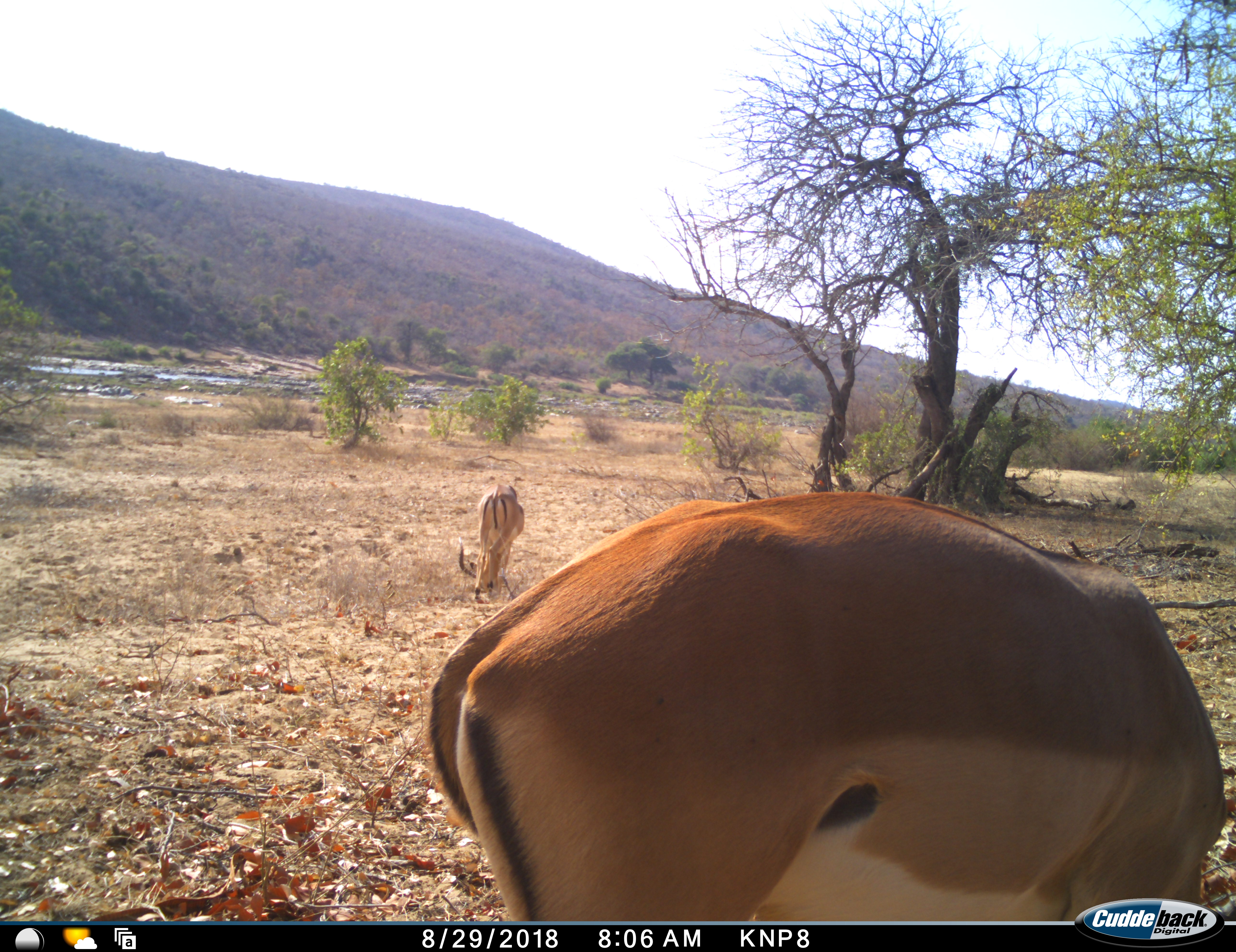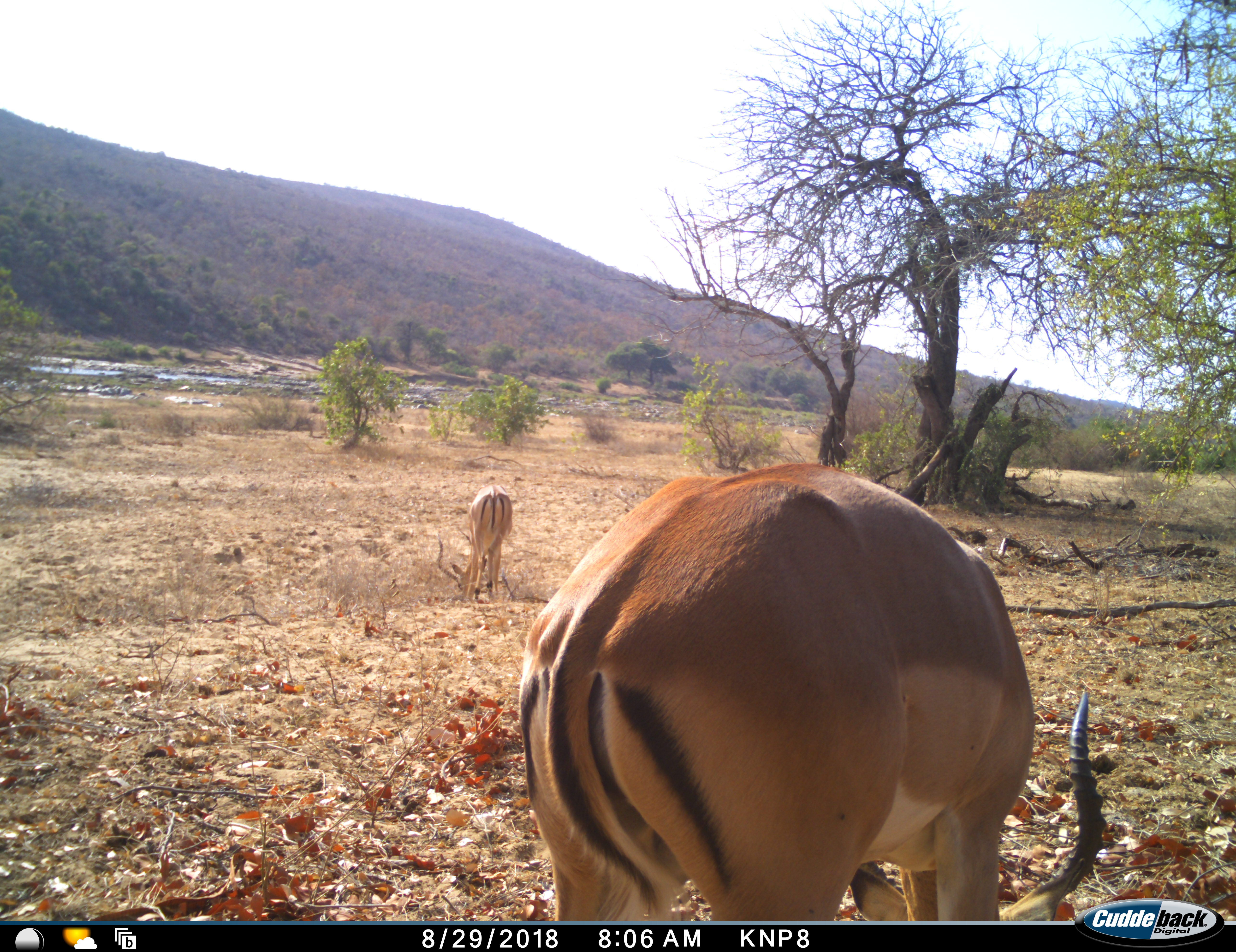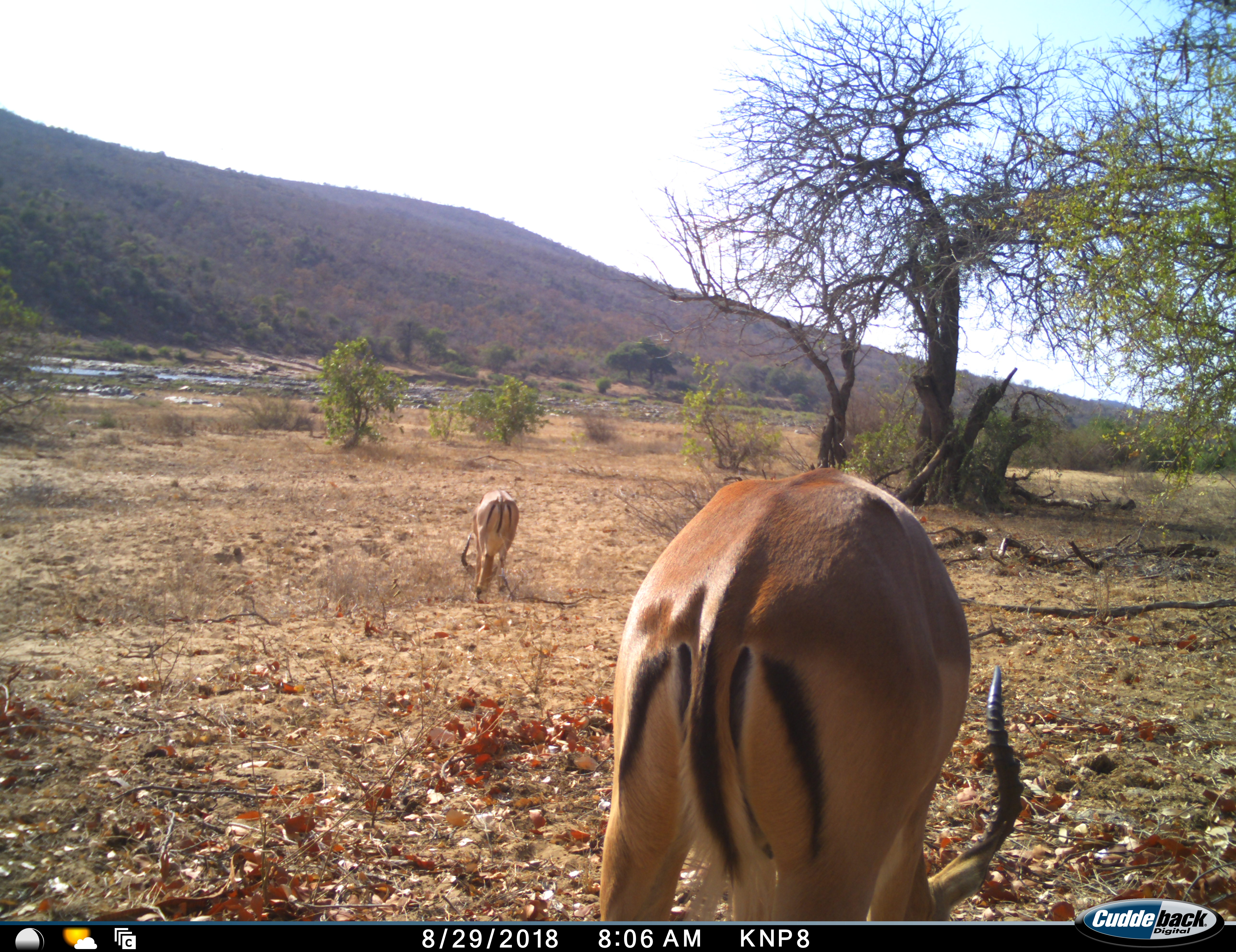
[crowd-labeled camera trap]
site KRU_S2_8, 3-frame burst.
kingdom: Animalia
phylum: Chordata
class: Mammalia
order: Artiodactyla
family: Bovidae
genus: Aepyceros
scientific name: Aepyceros melampus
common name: impala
Impala (Aepyceros melampus), count 2. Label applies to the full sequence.